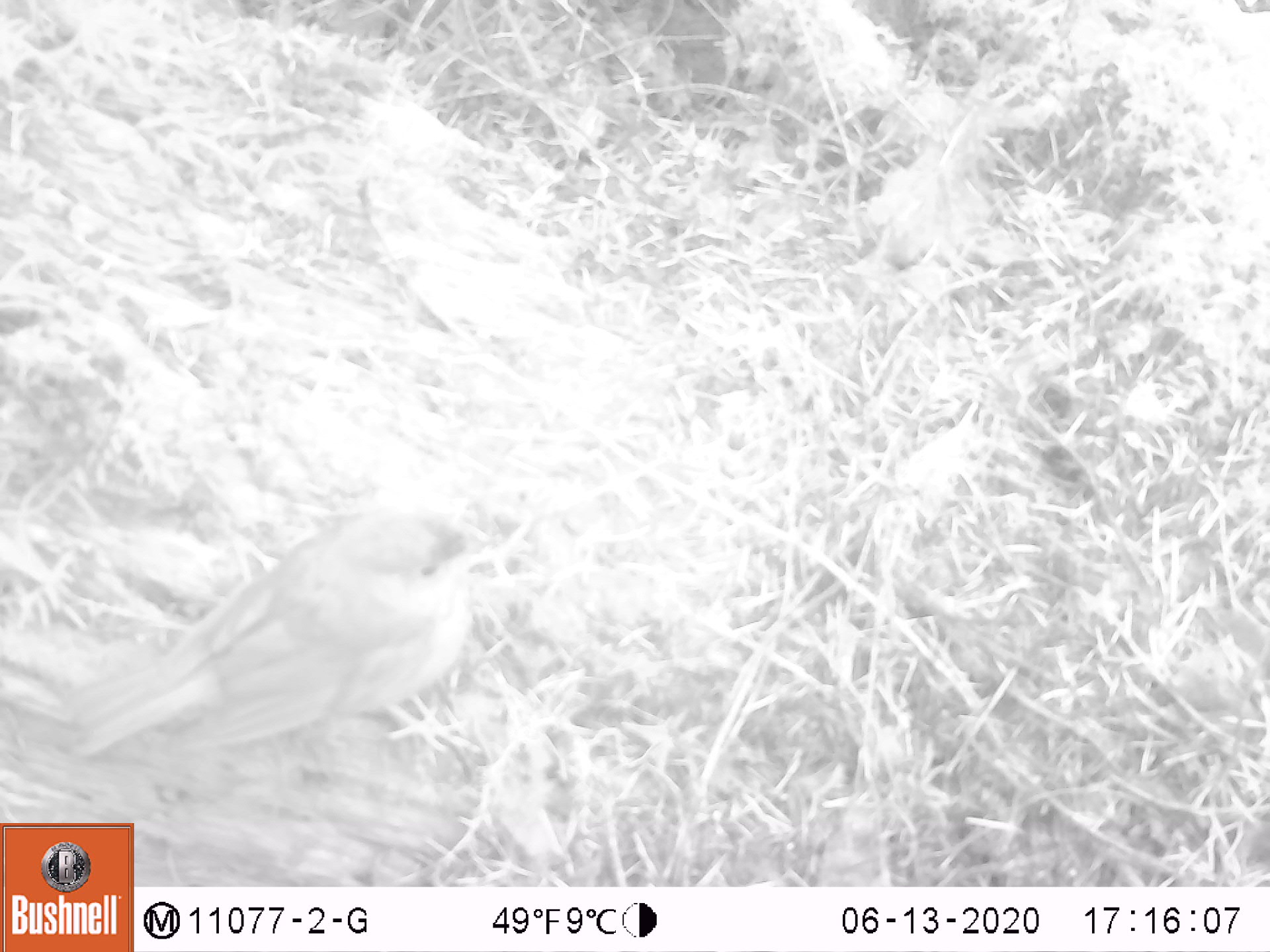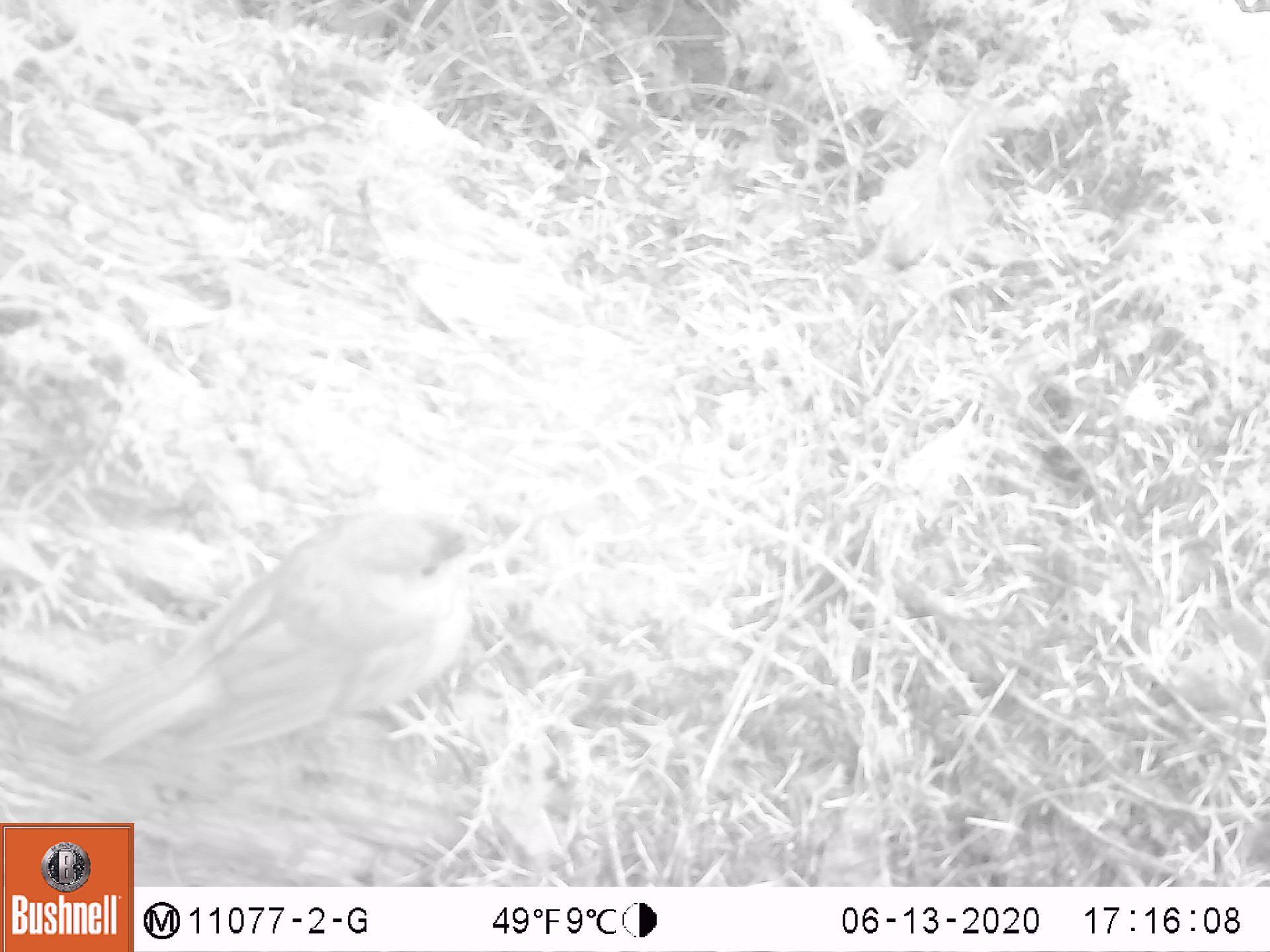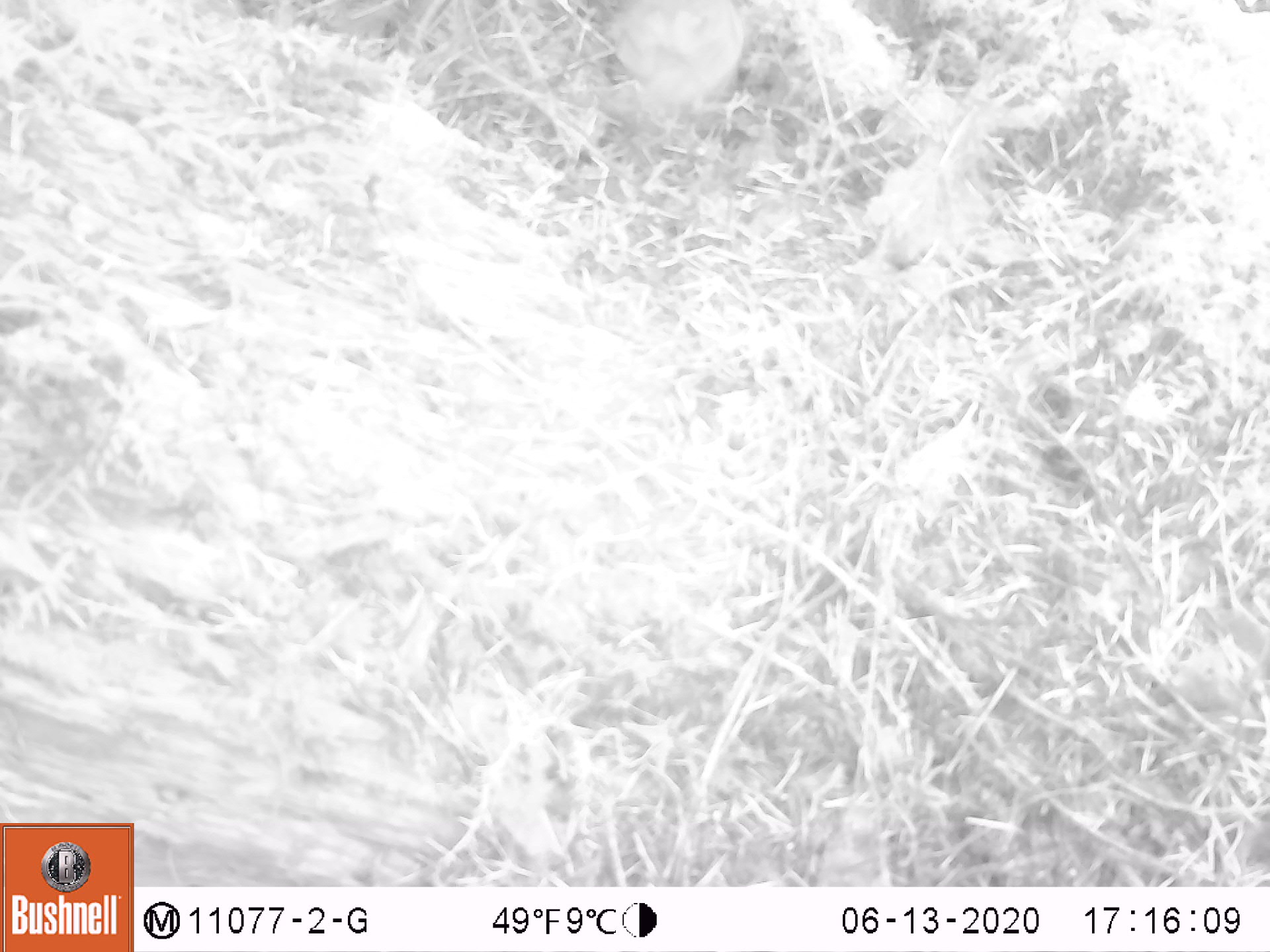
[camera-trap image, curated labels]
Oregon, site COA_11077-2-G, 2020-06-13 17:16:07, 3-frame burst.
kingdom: Animalia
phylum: Chordata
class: Aves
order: Passeriformes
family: Turdidae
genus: Catharus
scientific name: Catharus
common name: brown thrushes and nightingale-thrushes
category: catharus species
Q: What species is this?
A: Catharus species (brown thrushes and nightingale-thrushes) (Catharus).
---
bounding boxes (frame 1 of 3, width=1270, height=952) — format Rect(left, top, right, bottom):
catharus species: Rect(71, 506, 487, 755)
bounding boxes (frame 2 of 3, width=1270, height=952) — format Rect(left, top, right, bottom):
catharus species: Rect(77, 507, 490, 762)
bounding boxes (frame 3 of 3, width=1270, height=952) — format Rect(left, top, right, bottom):
catharus species: Rect(605, 0, 756, 130)